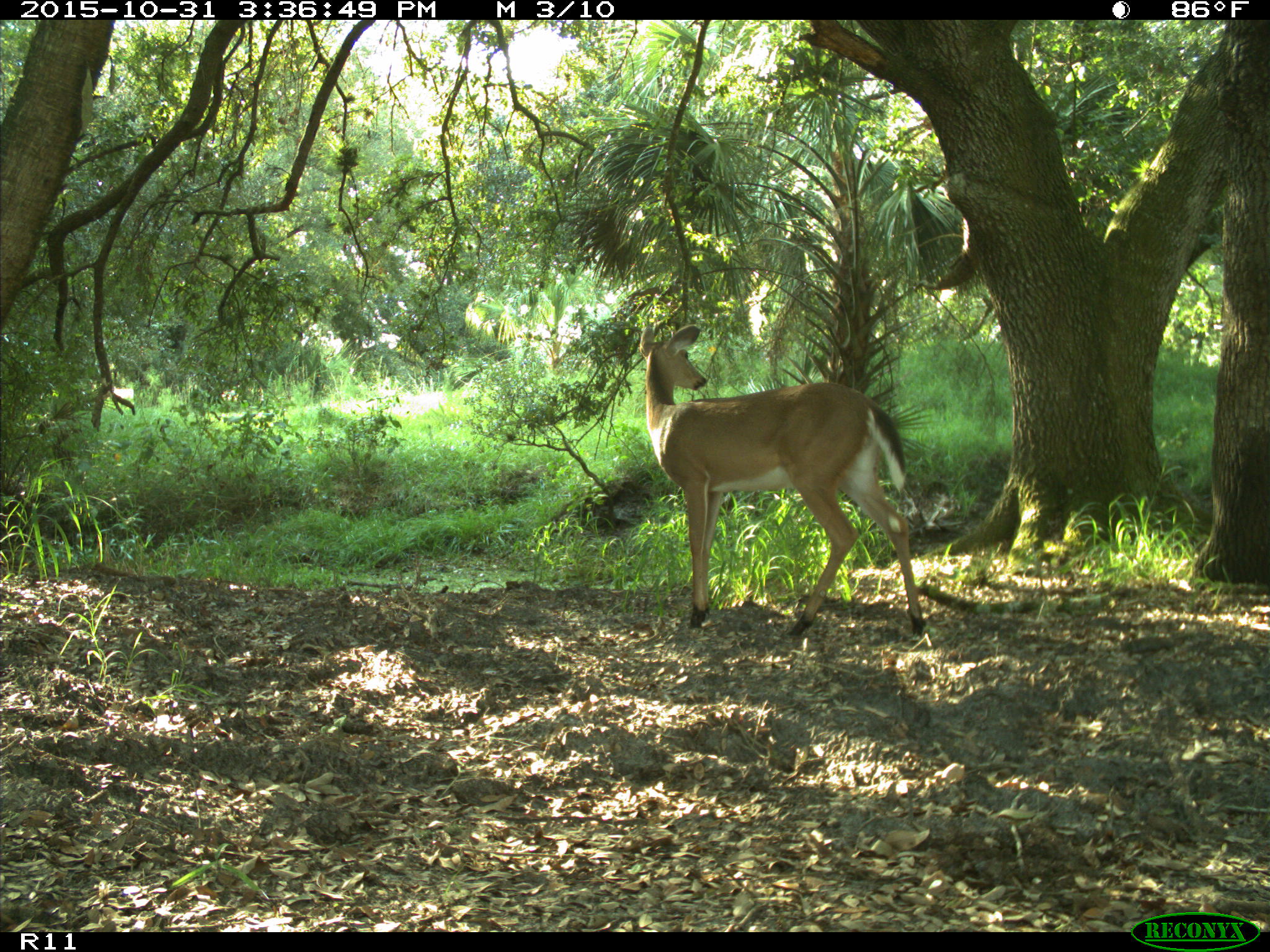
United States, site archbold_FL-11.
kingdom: Animalia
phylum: Chordata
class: Mammalia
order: Artiodactyla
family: Cervidae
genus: Odocoileus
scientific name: Odocoileus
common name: deer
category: unidentified deer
Unidentified deer (deer) (Odocoileus).